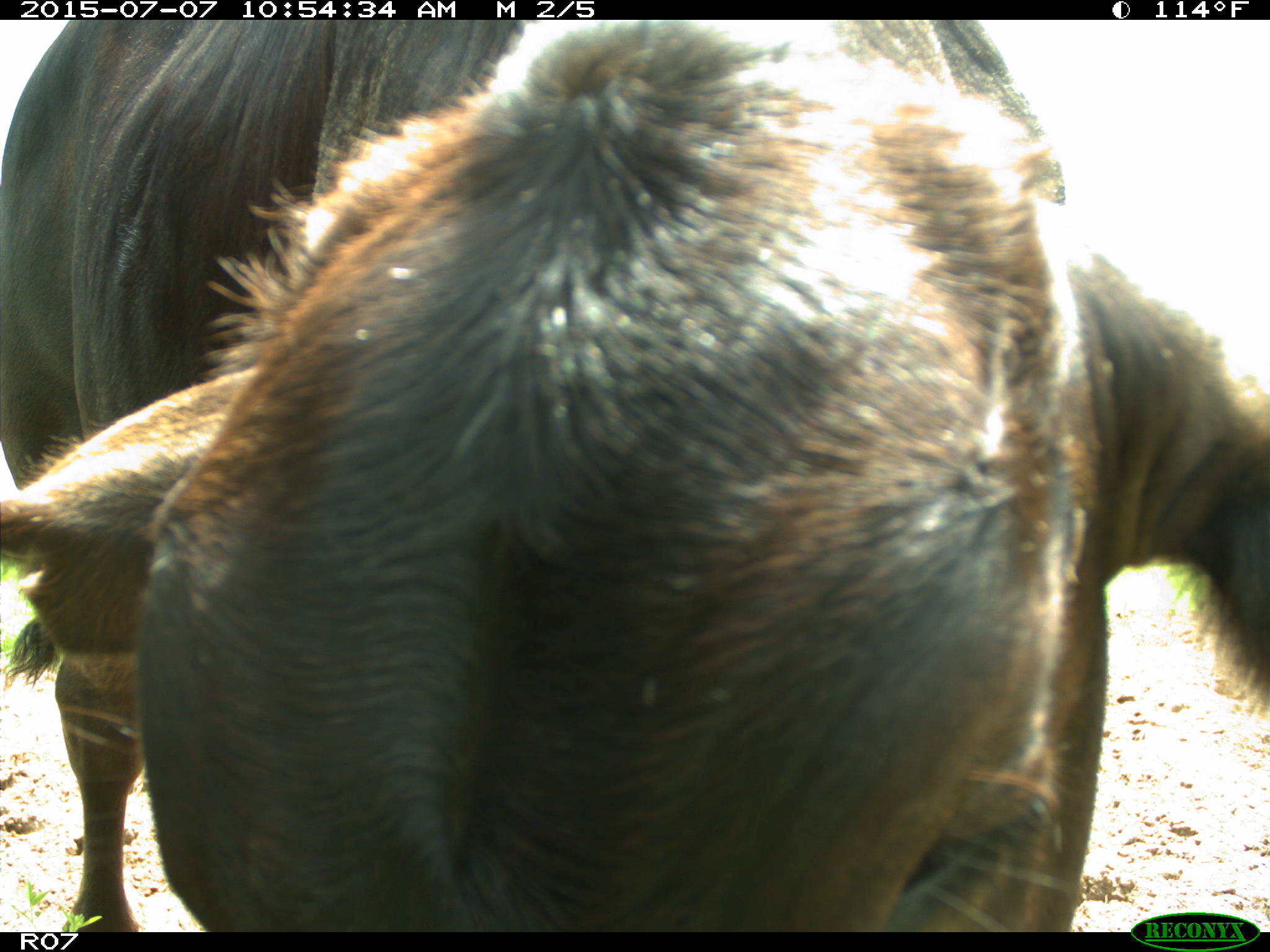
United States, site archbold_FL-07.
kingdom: Animalia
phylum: Chordata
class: Mammalia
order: Artiodactyla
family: Bovidae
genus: Bos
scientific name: Bos taurus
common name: domestic cow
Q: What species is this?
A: Bos taurus (domestic cow).